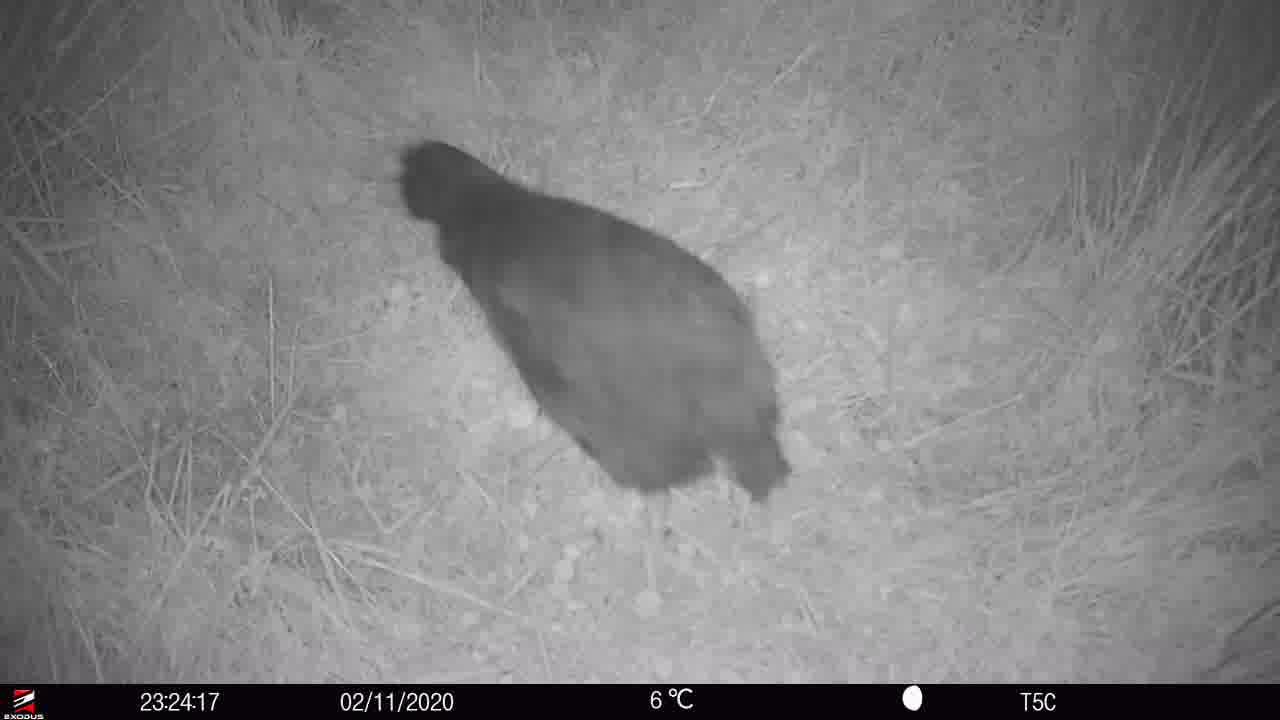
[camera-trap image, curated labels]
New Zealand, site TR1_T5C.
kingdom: Animalia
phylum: Chordata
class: Aves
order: Gruiformes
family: Rallidae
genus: Porphyrio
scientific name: Porphyrio mantelli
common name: takahe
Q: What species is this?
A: Takahe (Porphyrio mantelli).